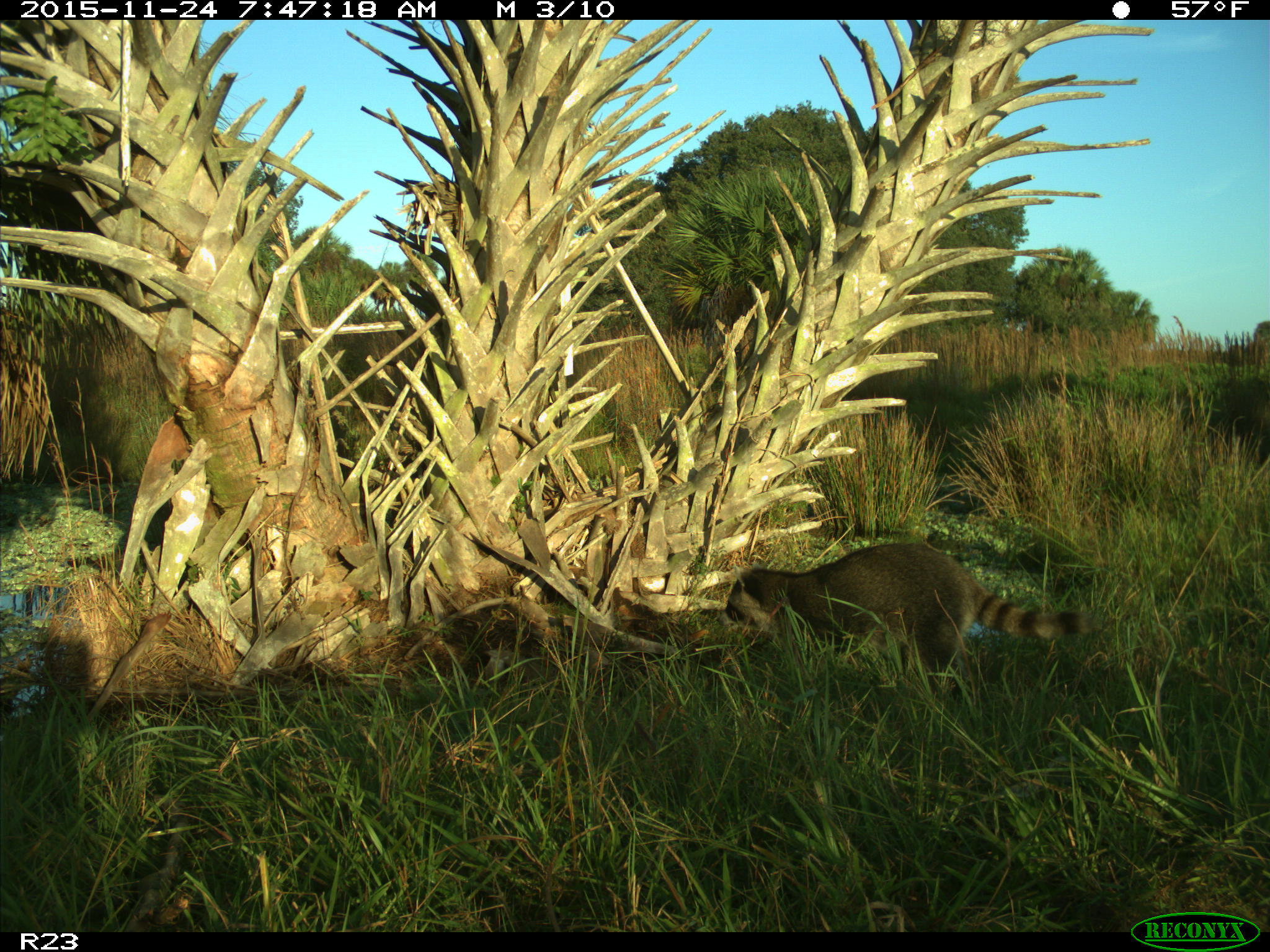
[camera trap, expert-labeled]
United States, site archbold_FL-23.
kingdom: Animalia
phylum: Chordata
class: Mammalia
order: Carnivora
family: Procyonidae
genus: Procyon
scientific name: Procyon lotor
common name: common raccoon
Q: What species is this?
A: Procyon lotor (common raccoon).